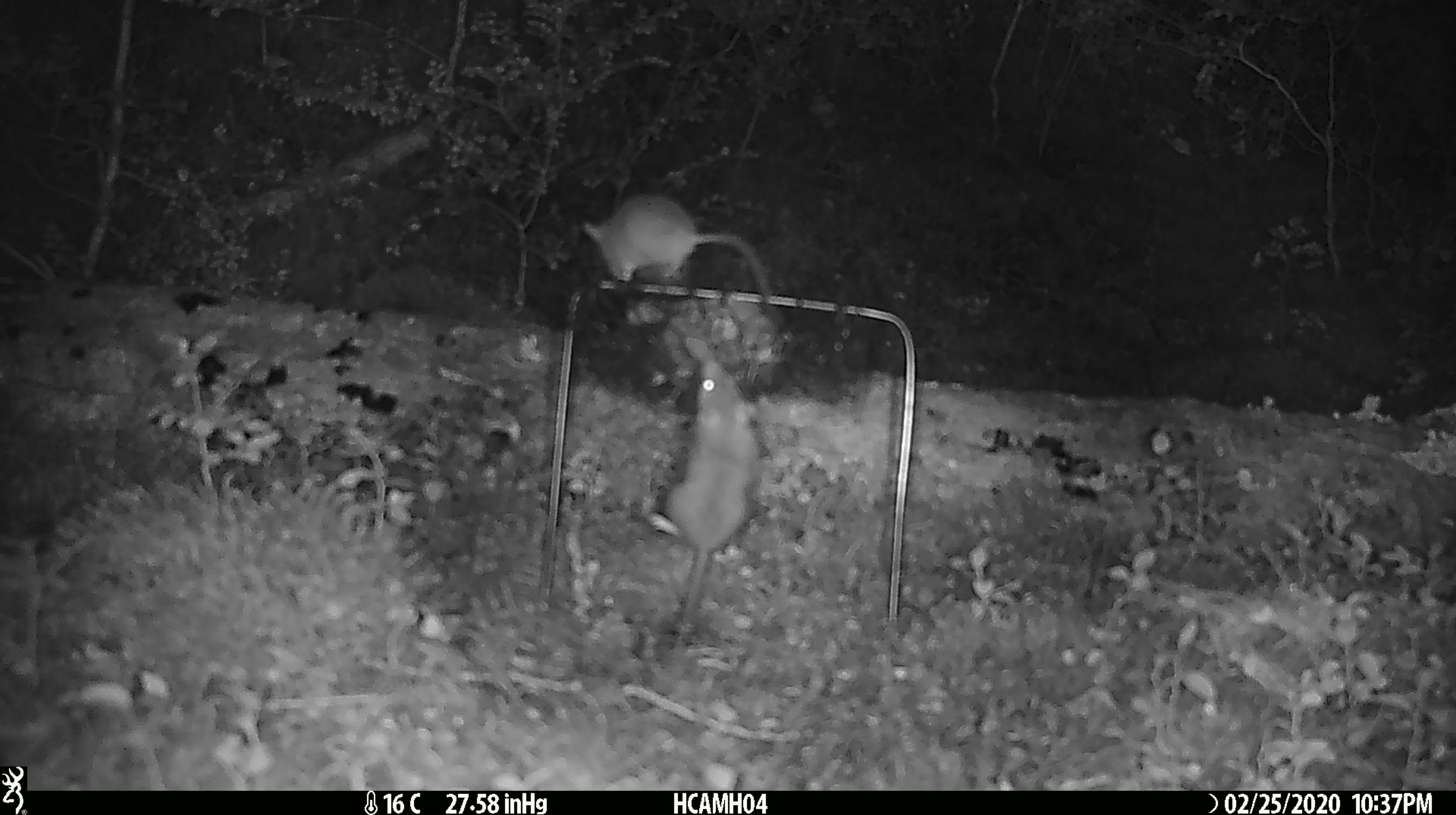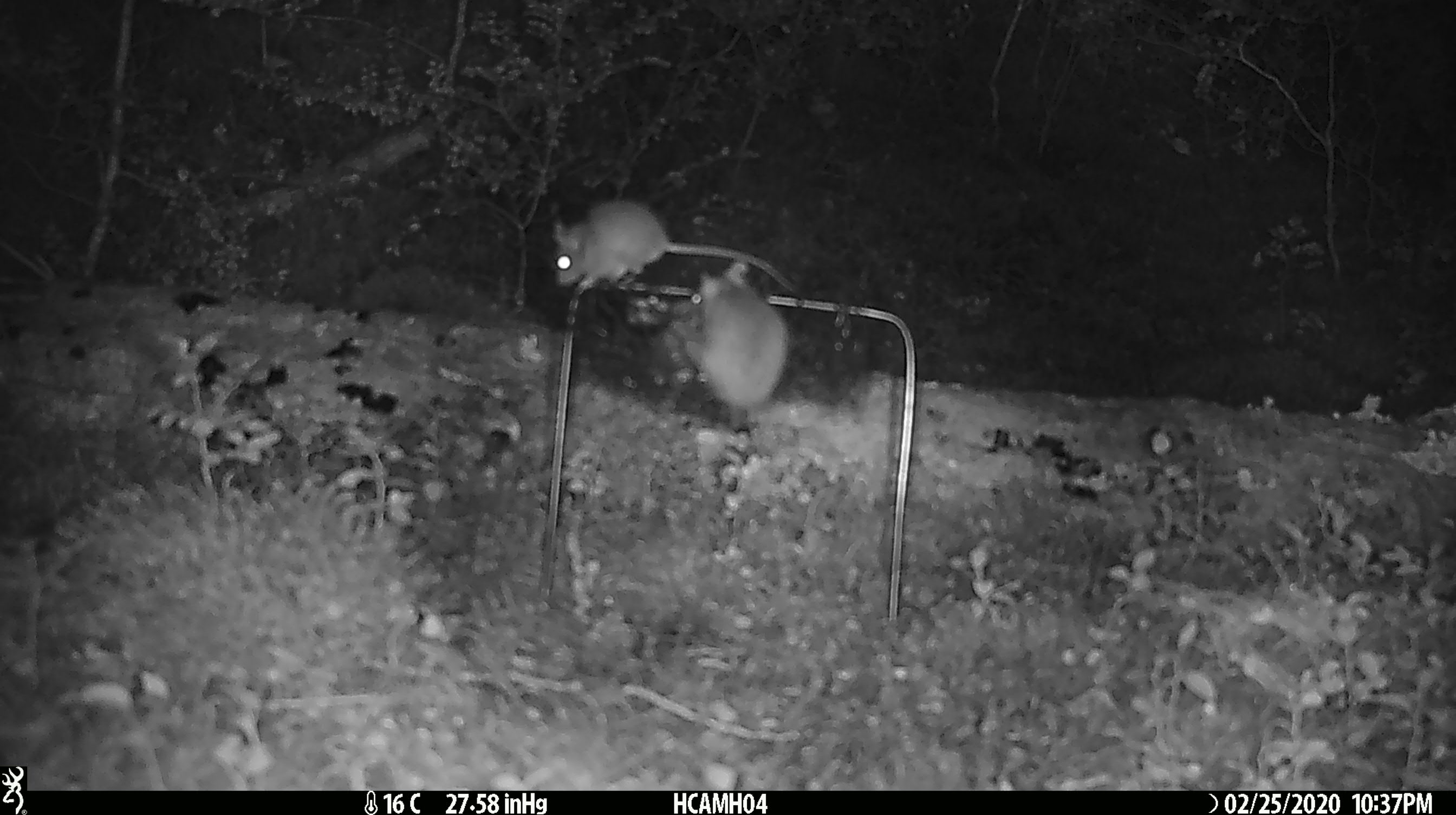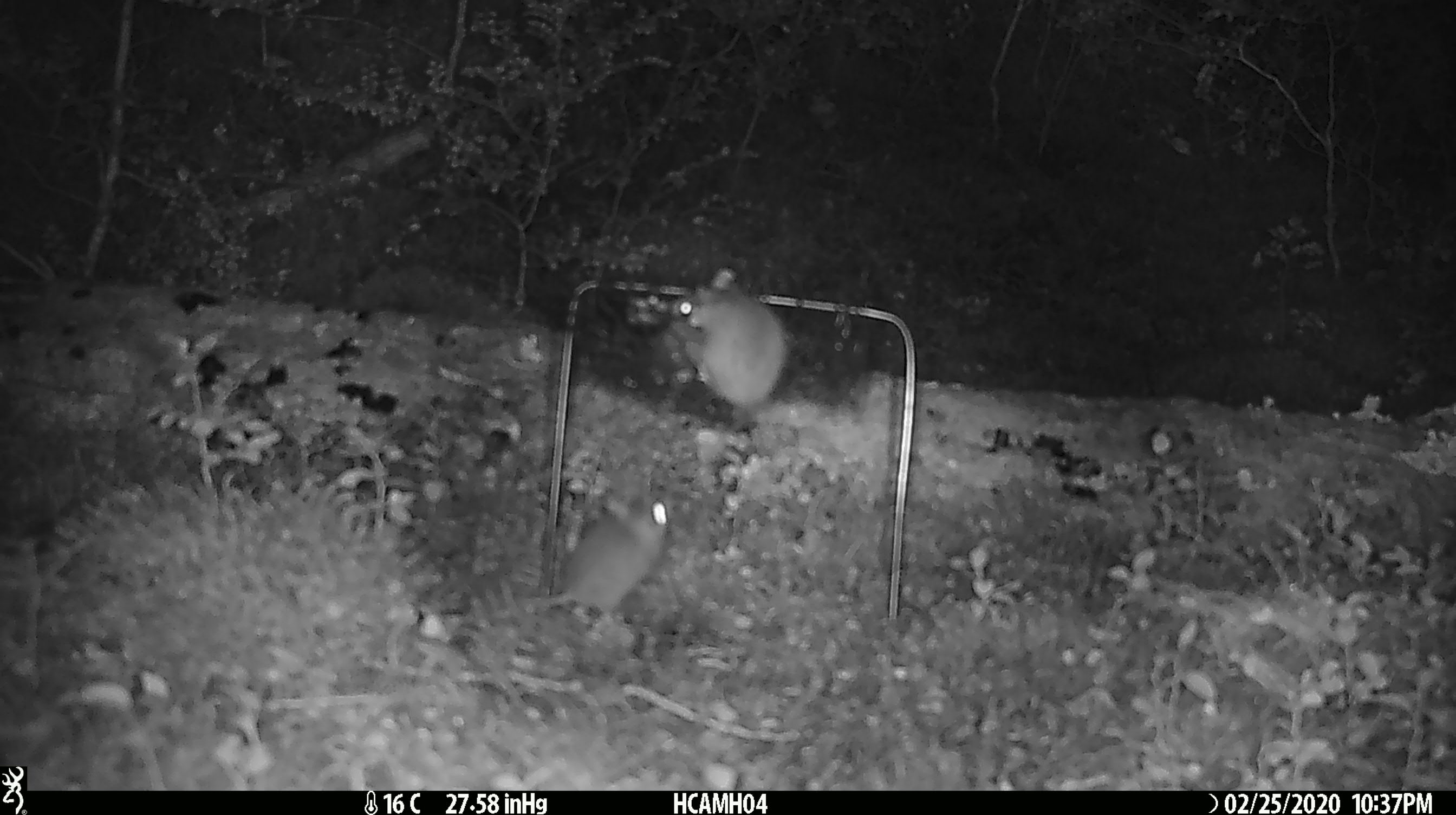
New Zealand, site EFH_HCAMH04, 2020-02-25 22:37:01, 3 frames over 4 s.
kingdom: Animalia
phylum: Chordata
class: Mammalia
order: Rodentia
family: Muridae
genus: Mus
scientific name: Mus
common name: mouse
Mouse (Mus).